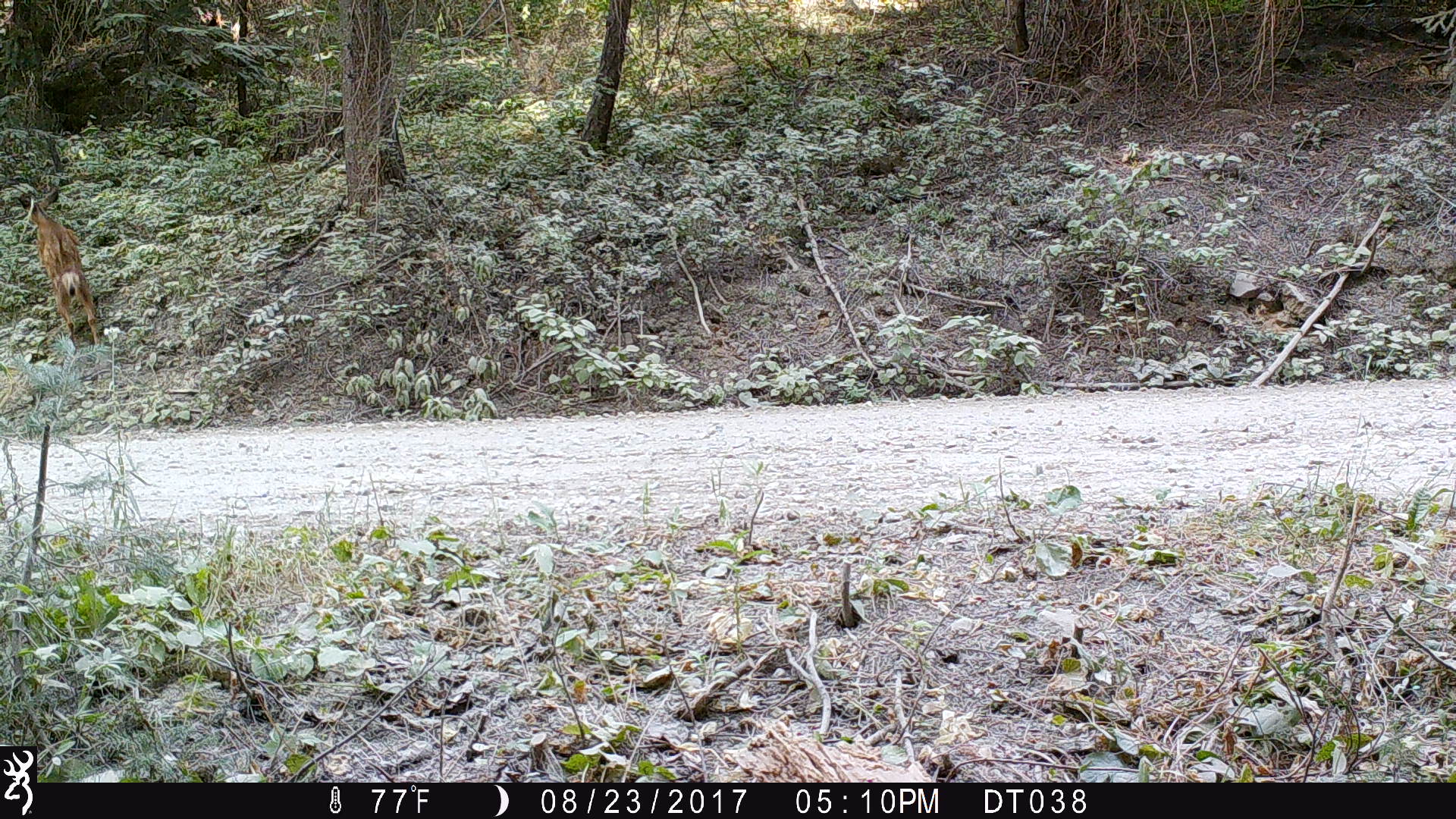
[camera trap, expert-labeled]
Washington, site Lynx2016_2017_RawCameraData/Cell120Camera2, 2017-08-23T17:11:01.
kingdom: Animalia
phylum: Chordata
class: Mammalia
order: Artiodactyla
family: Cervidae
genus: Odocoileus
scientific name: Odocoileus hemionus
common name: mule deer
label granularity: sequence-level